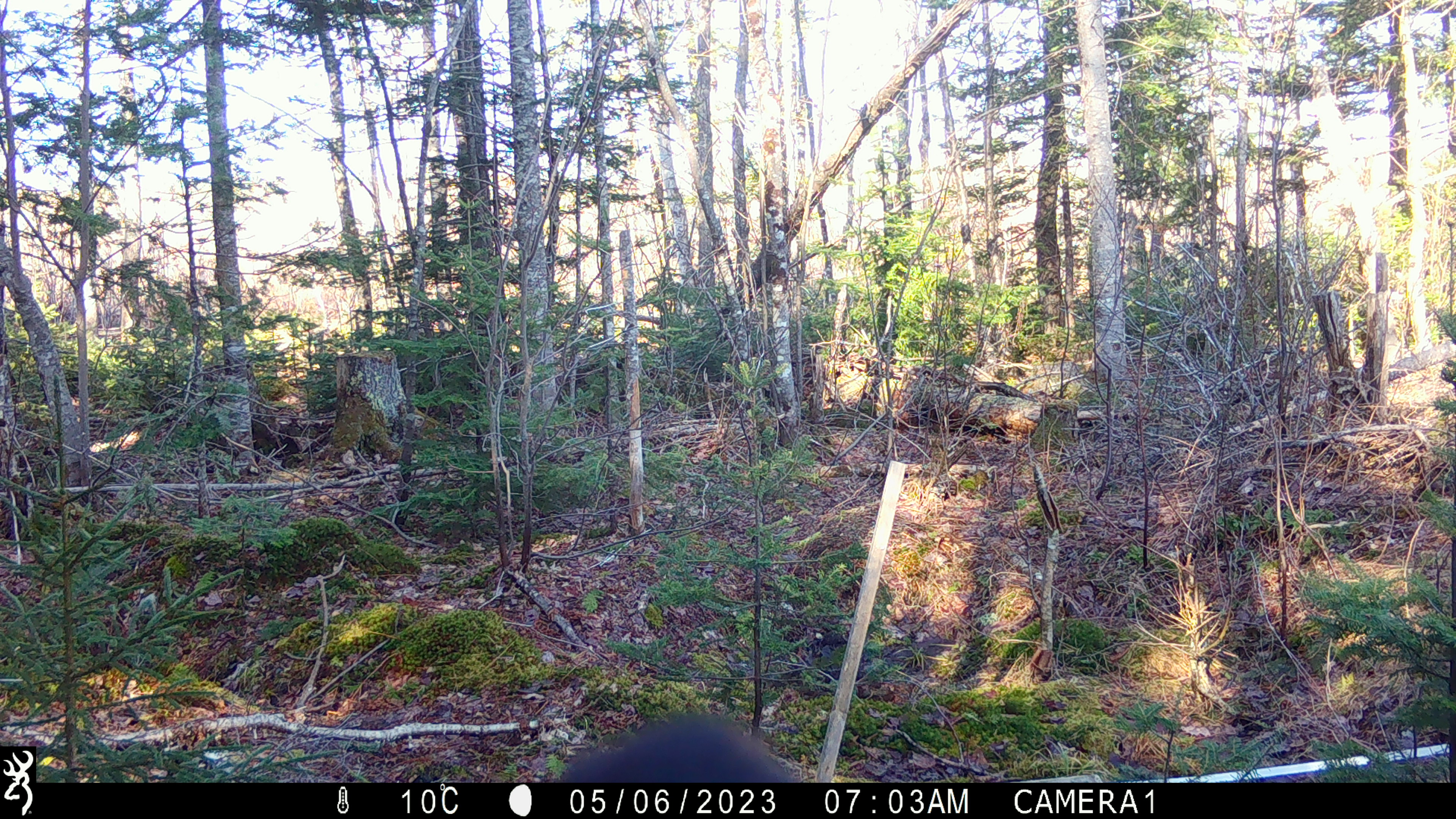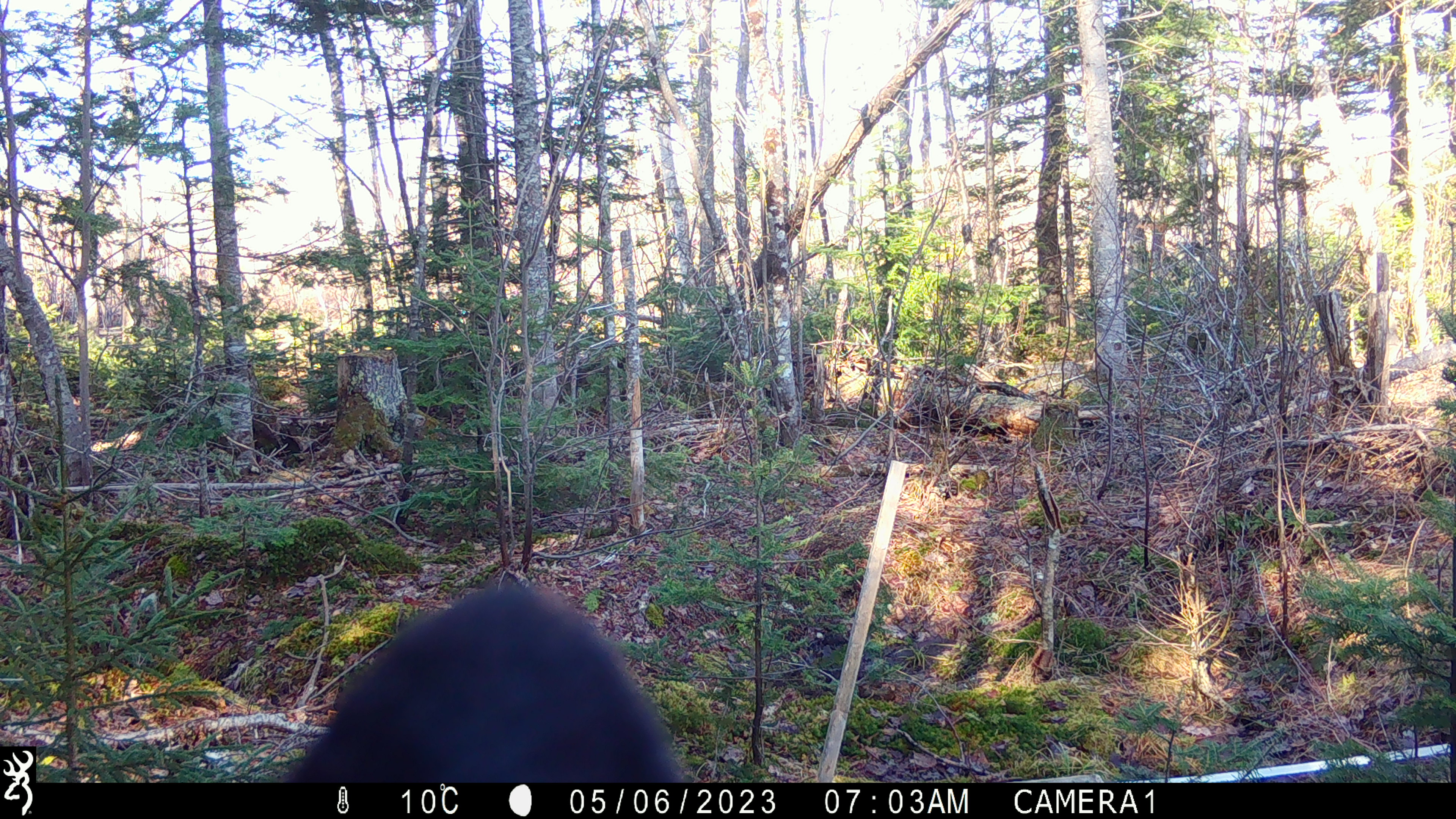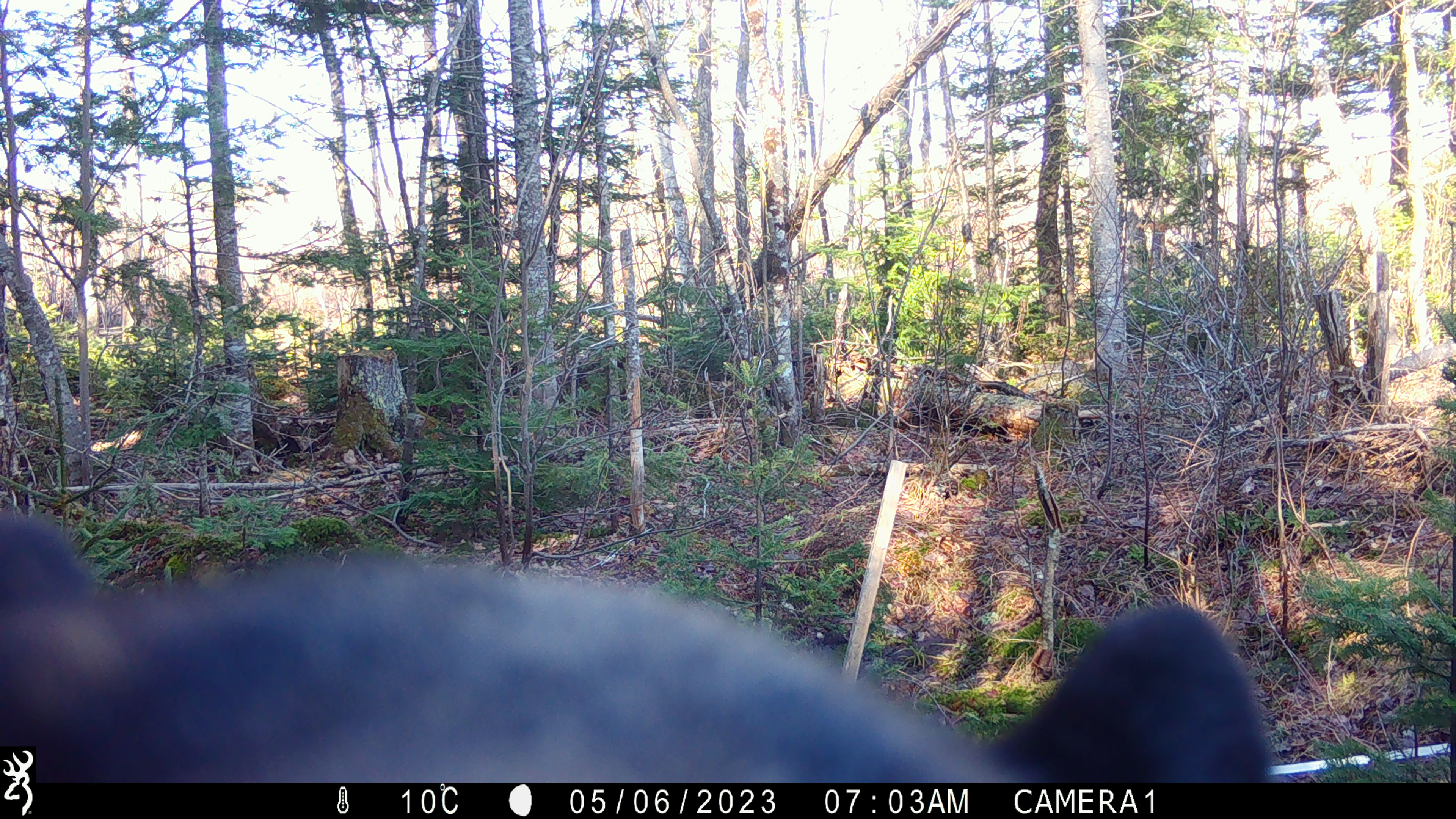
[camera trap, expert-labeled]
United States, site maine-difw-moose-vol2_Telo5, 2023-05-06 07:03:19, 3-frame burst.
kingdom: Animalia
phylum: Chordata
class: Mammalia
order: Carnivora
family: Ursidae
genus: Ursus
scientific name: Ursus americanus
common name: black bear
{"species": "black bear (Ursus americanus)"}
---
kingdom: Animalia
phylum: Chordata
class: Mammalia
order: Artiodactyla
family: Cervidae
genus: Alces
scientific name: Alces alces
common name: moose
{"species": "moose (Alces alces)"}